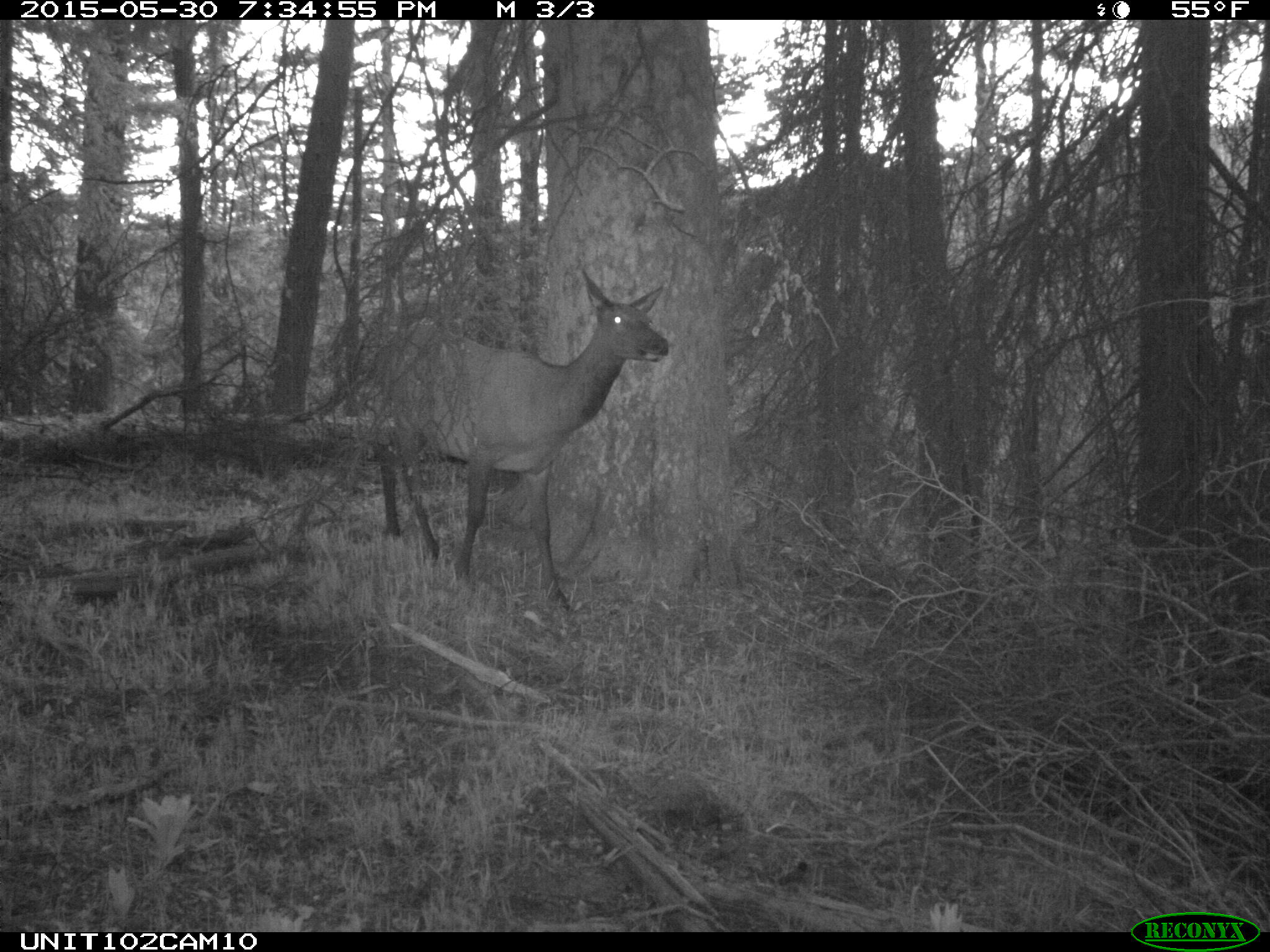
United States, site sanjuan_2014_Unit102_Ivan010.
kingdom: Animalia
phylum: Chordata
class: Mammalia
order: Artiodactyla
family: Cervidae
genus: Cervus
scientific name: Cervus elaphus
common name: red deer